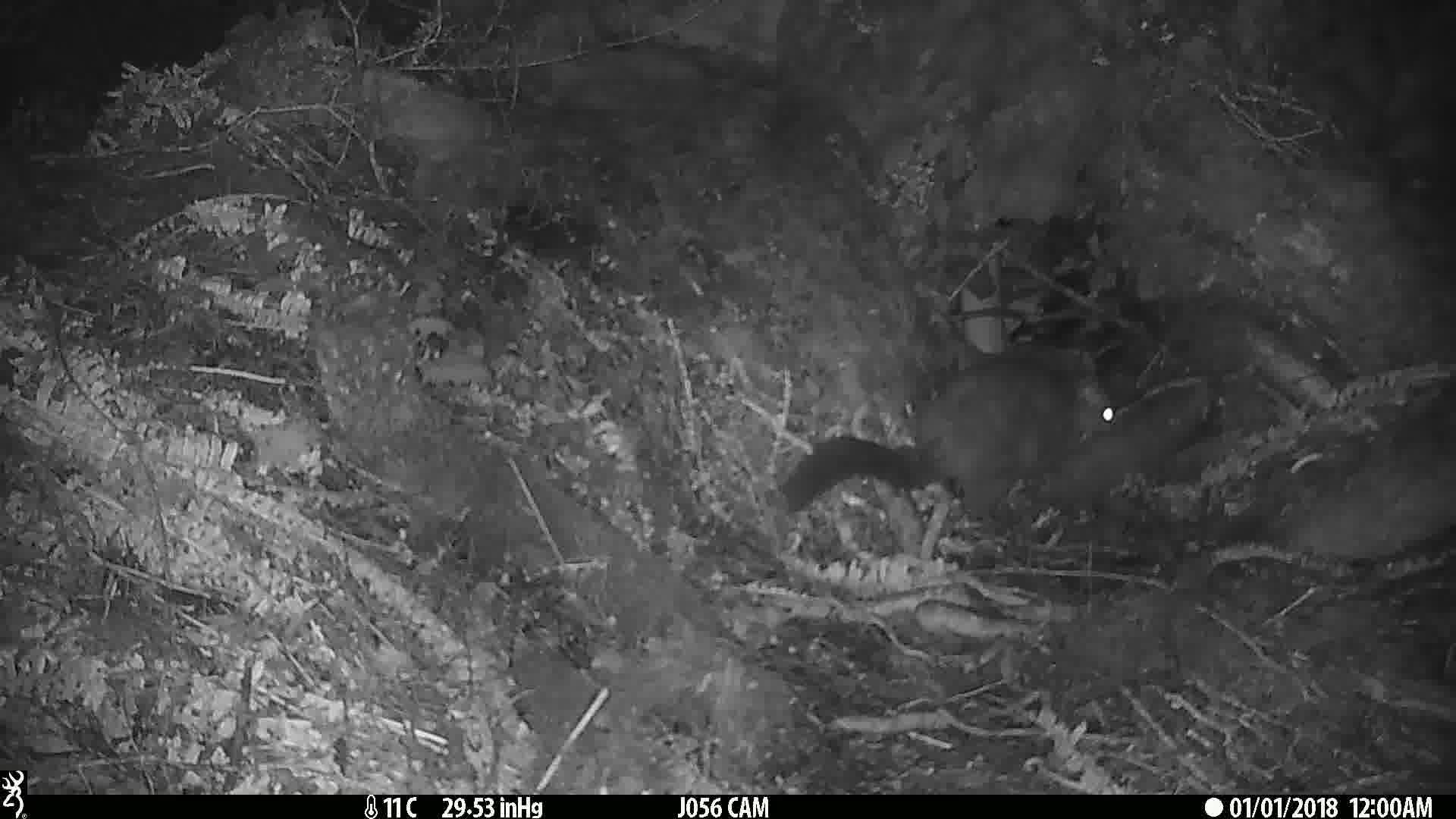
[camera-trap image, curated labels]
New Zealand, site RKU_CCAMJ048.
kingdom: Animalia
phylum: Chordata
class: Mammalia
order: Diprotodontia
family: Phalangeridae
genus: Trichosurus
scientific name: Trichosurus vulpecula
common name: common brushtail possum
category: possum